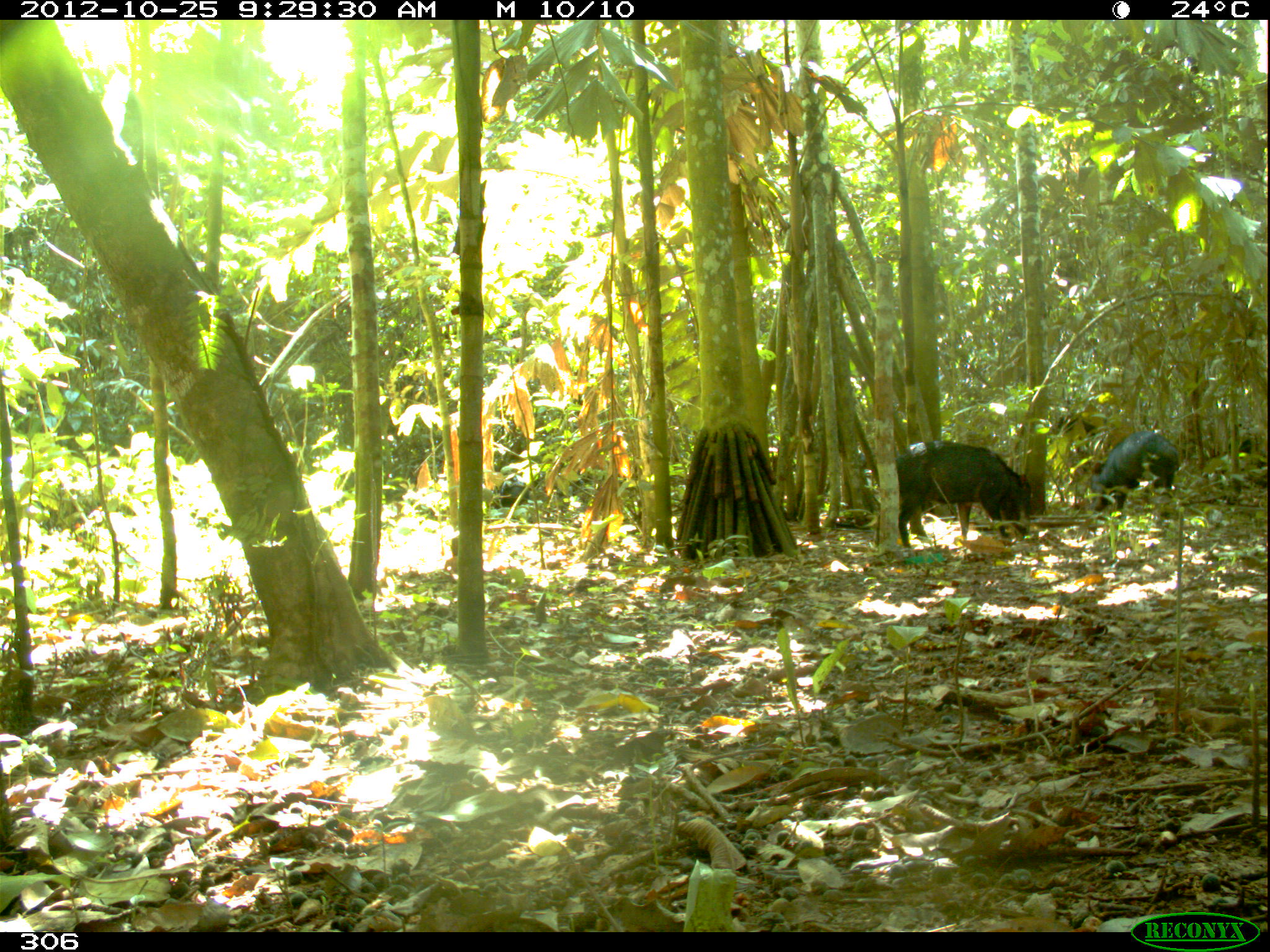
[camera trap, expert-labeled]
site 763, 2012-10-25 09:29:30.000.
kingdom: Animalia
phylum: Chordata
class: Mammalia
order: Artiodactyla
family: Tayassuidae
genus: Tayassu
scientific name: Tayassu pecari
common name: white-lipped peccary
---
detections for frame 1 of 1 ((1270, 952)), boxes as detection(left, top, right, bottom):
tayassu pecari: detection(899, 440, 1034, 548); detection(1086, 430, 1180, 514); detection(1051, 410, 1097, 450); detection(1228, 426, 1268, 459); detection(496, 478, 529, 507)